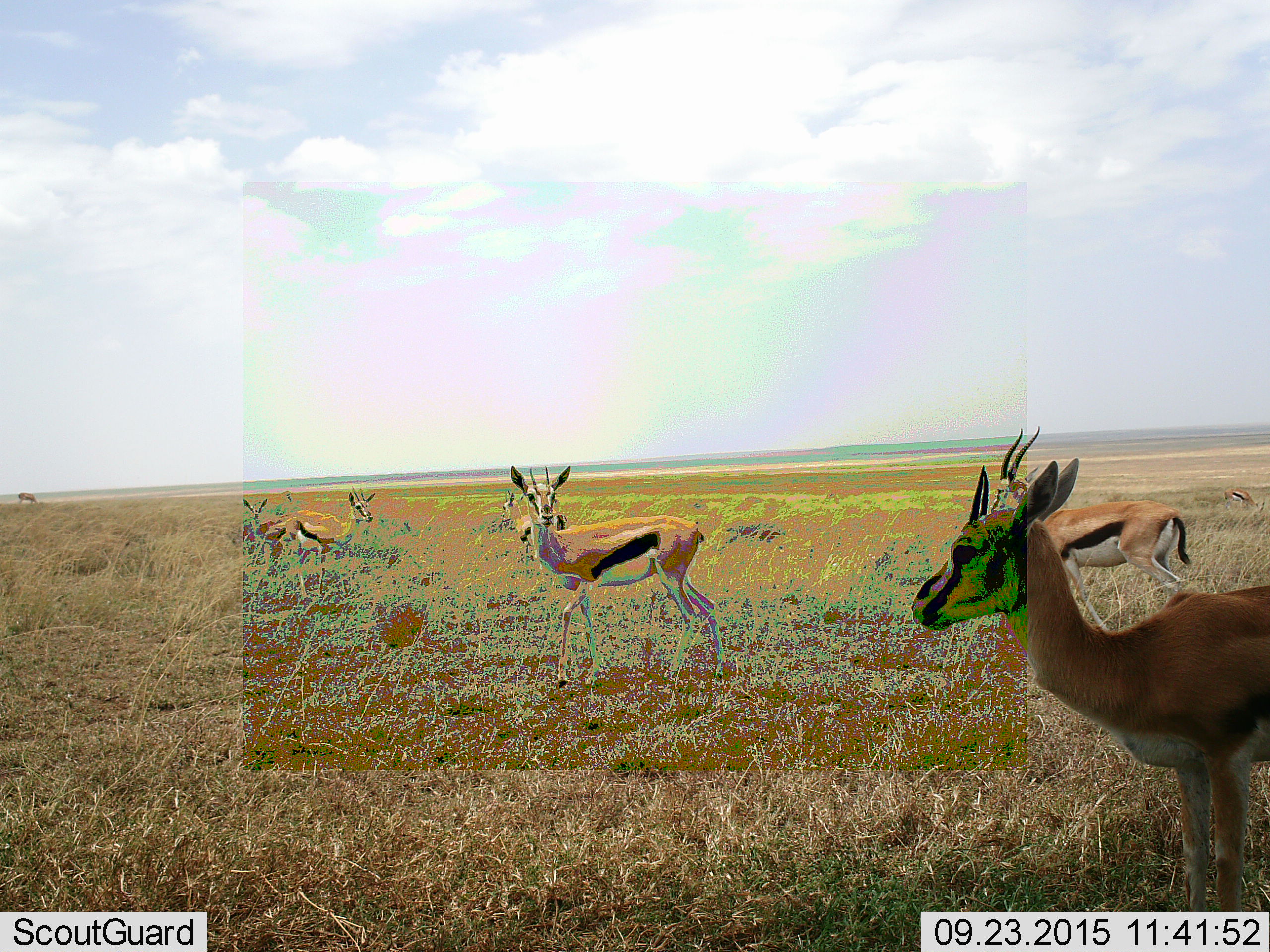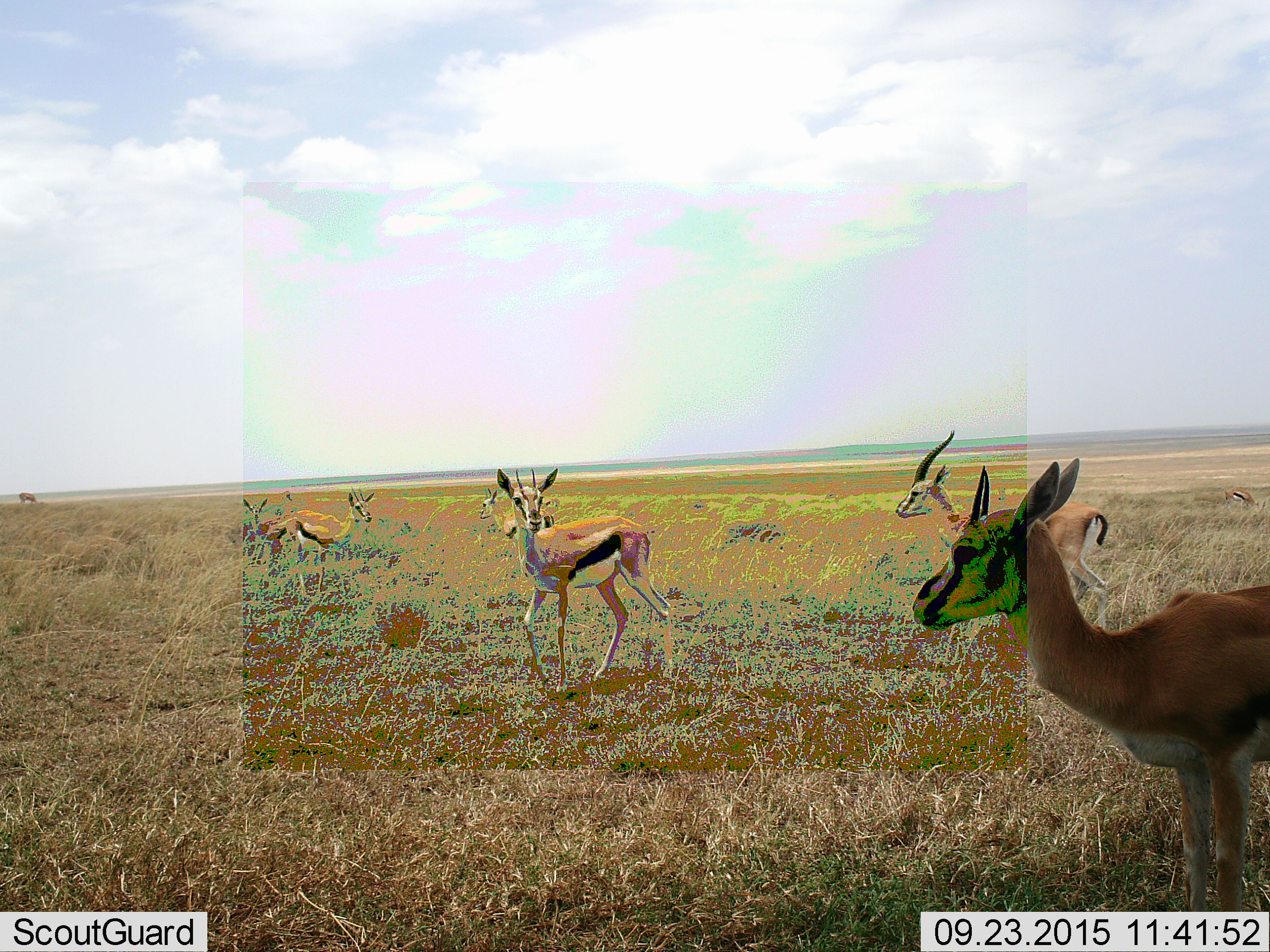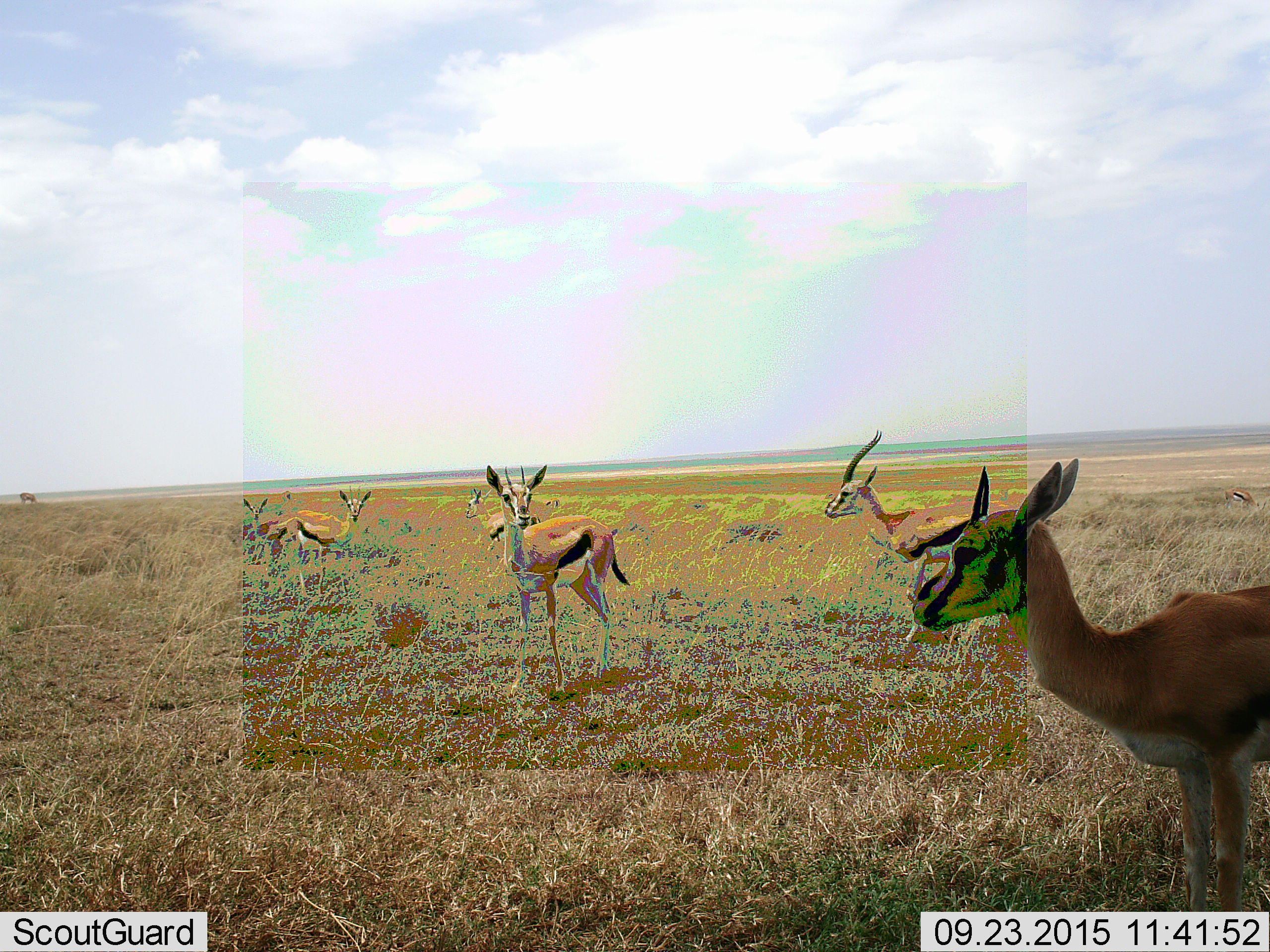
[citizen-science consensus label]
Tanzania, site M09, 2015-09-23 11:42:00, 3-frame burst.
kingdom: Animalia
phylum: Chordata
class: Mammalia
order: Artiodactyla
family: Bovidae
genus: Eudorcas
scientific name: Eudorcas thomsonii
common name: thomson's gazelle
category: gazellethomsons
Gazellethomsons (thomson's gazelle) (Eudorcas thomsonii), count 8. Behavior (volunteer vote fractions): standing 88%, resting 12%, moving 75%, interacting 0%. Young present (vote fraction): 0%. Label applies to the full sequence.